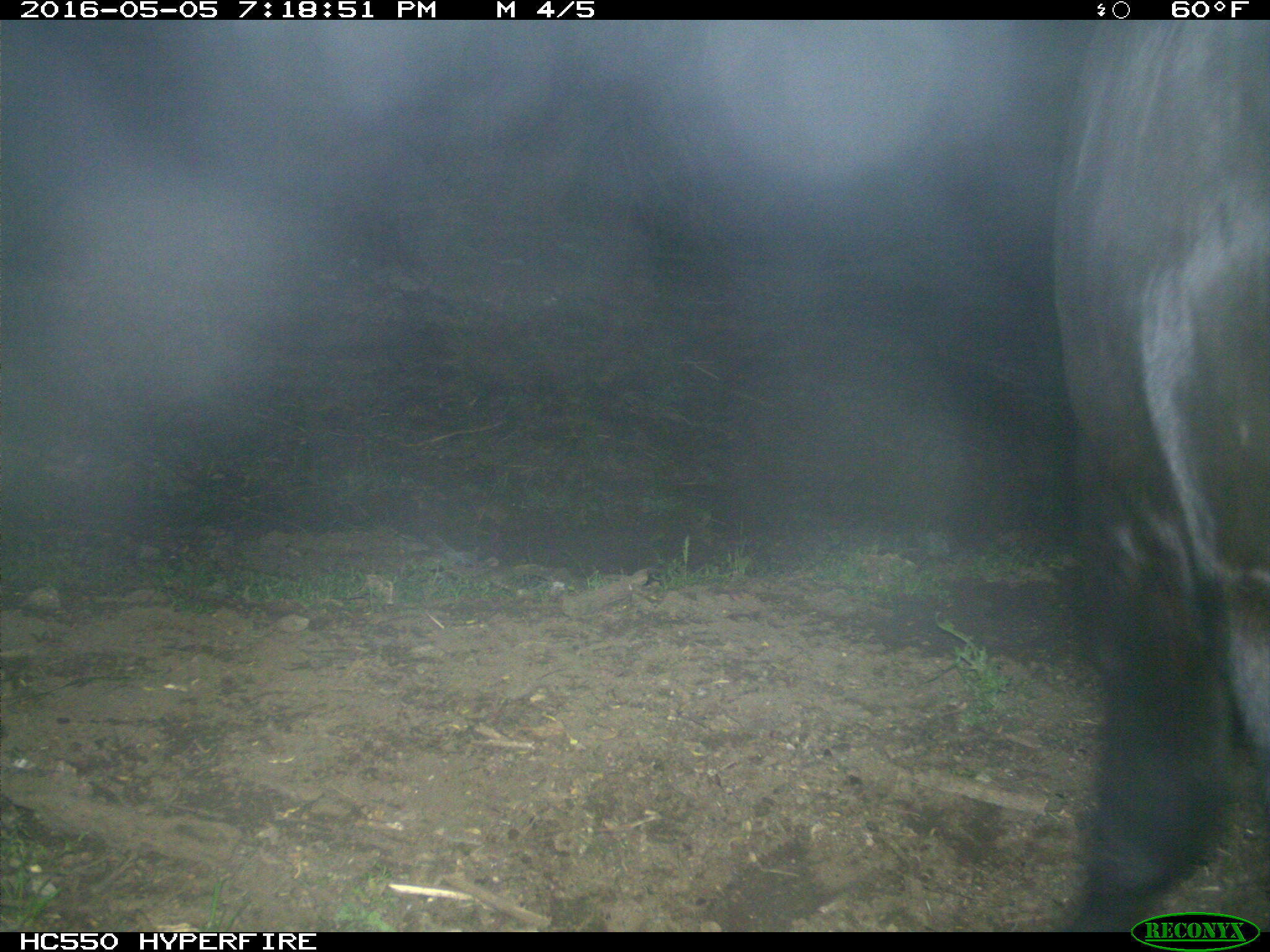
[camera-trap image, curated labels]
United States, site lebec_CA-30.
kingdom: Animalia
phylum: Chordata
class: Mammalia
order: Artiodactyla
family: Bovidae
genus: Bos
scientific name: Bos taurus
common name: domestic cow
Bos taurus (domestic cow).